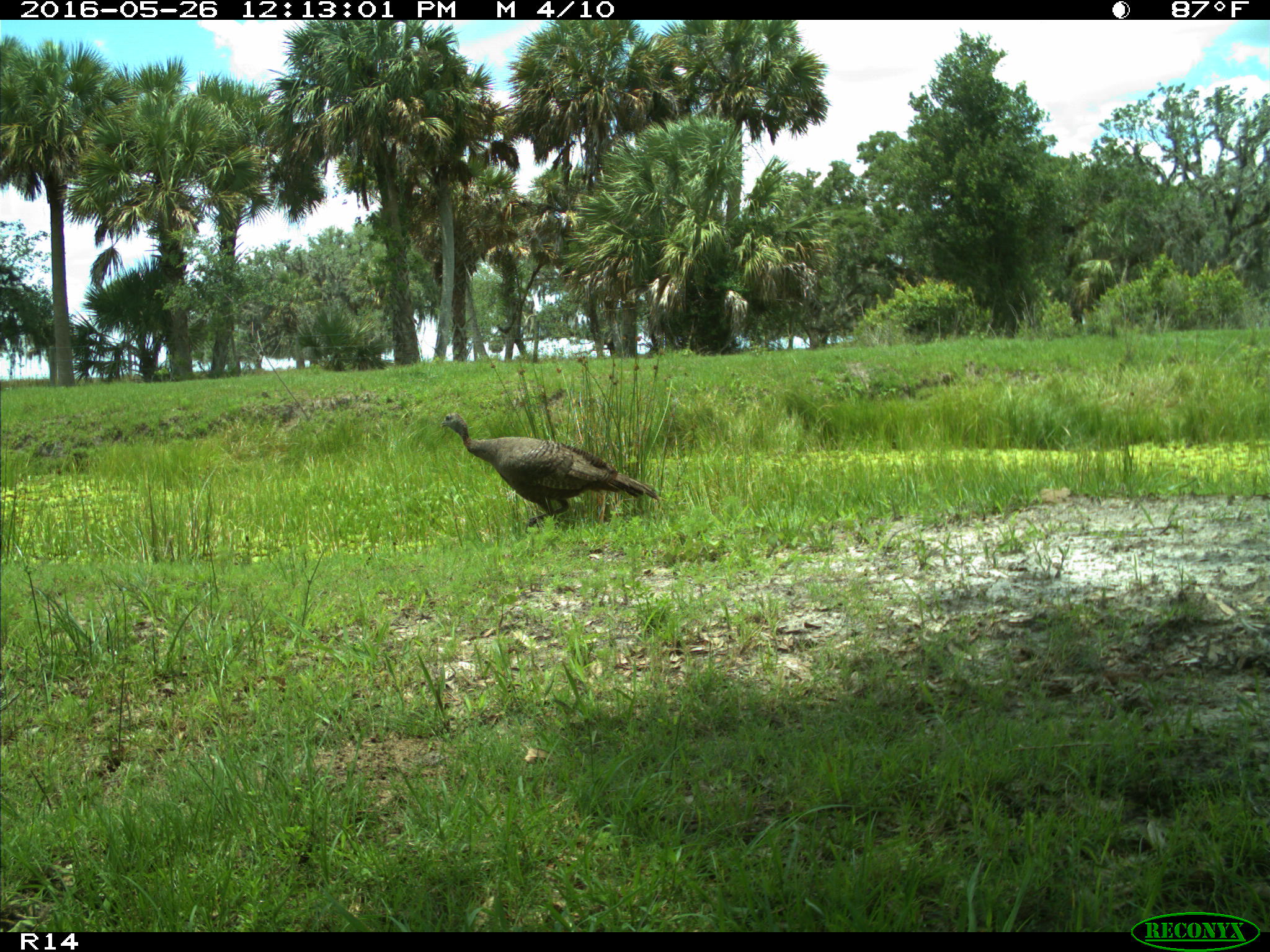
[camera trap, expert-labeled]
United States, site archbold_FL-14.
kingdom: Animalia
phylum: Chordata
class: Aves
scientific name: Aves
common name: birds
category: unidentified bird